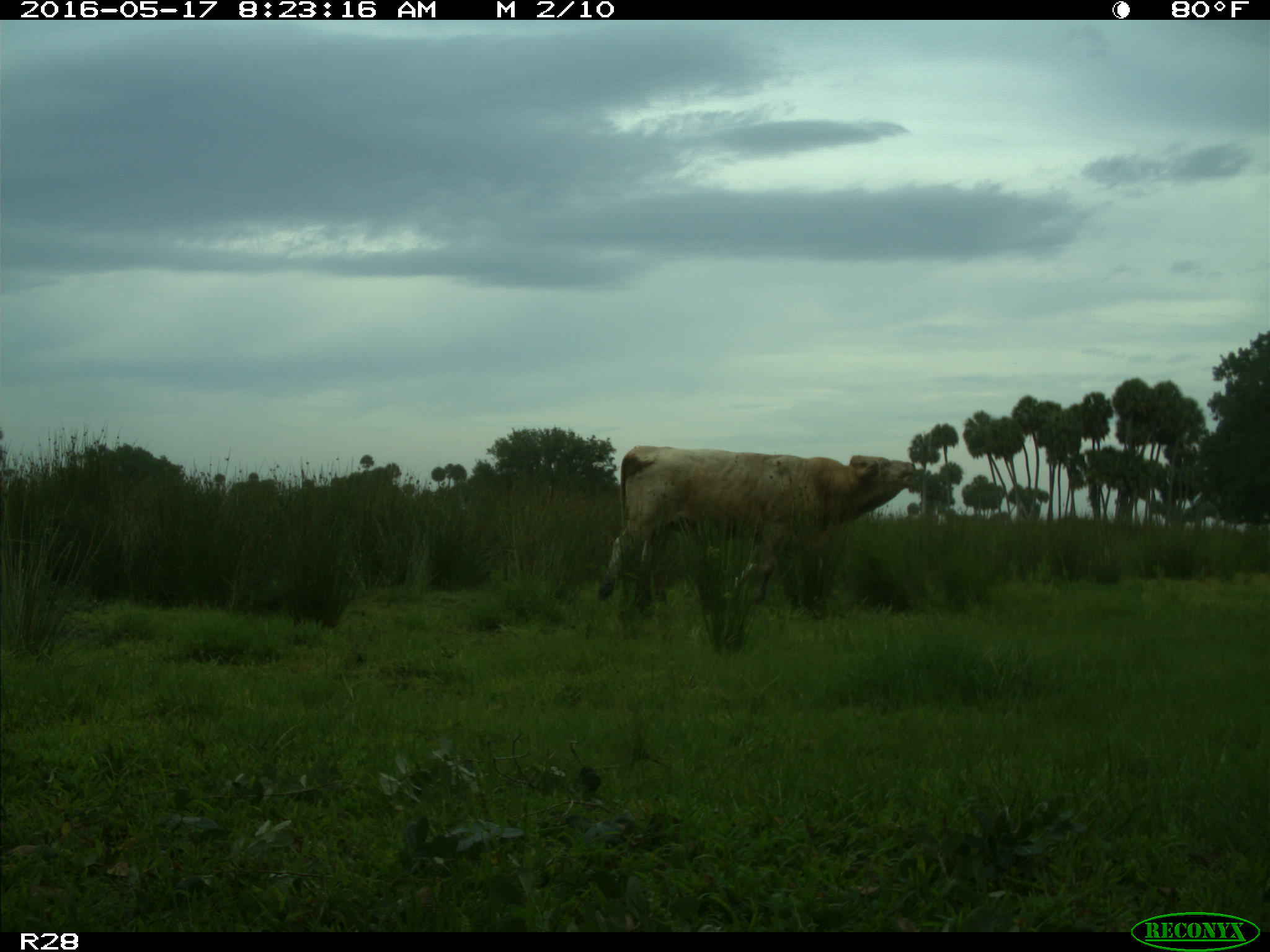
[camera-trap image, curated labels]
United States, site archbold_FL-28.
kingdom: Animalia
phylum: Chordata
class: Mammalia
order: Artiodactyla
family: Bovidae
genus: Bos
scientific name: Bos taurus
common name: domestic cow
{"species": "Bos taurus (domestic cow)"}